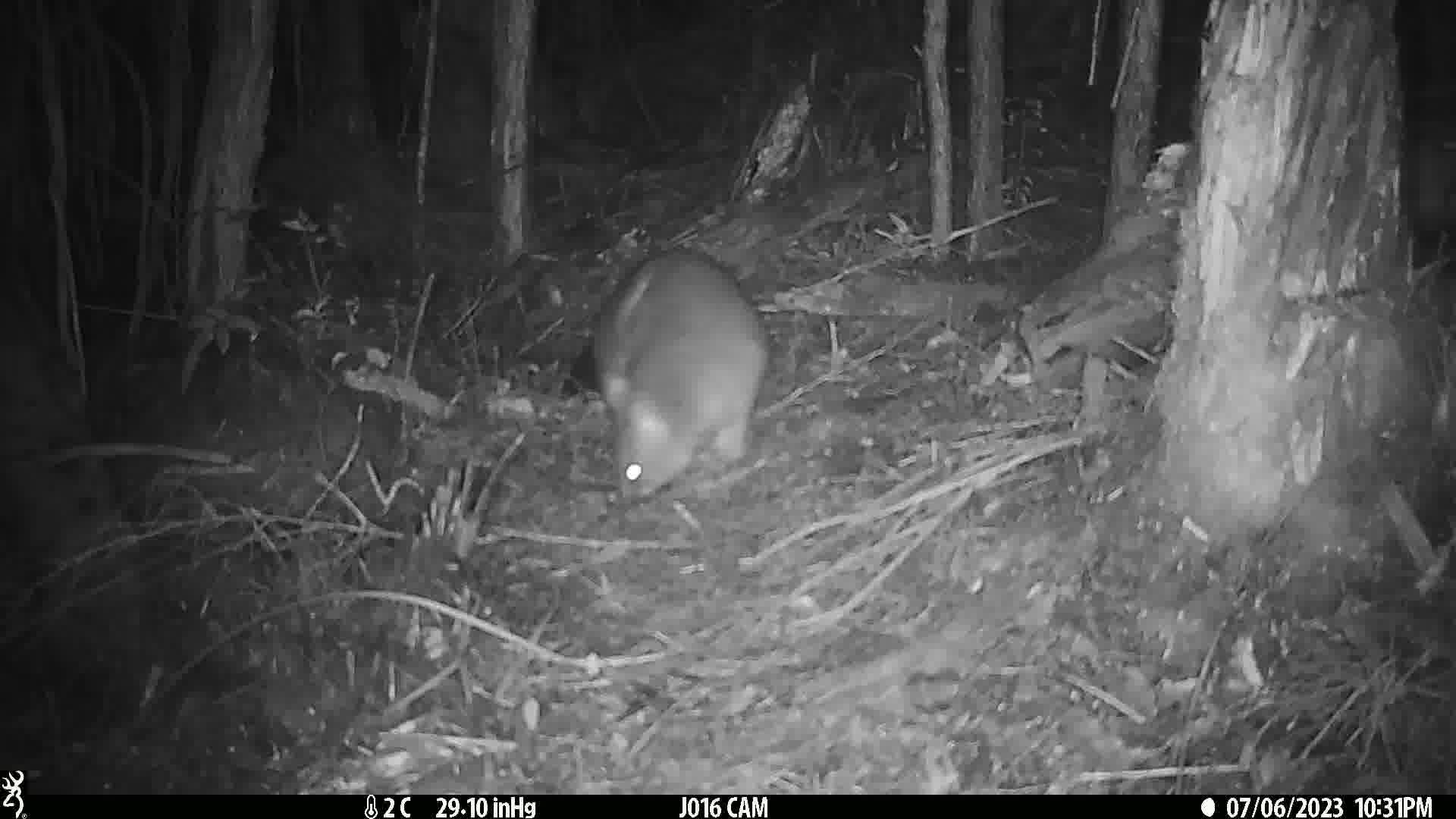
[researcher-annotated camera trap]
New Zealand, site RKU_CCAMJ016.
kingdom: Animalia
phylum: Chordata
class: Mammalia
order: Diprotodontia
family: Phalangeridae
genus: Trichosurus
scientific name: Trichosurus vulpecula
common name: common brushtail possum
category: possum